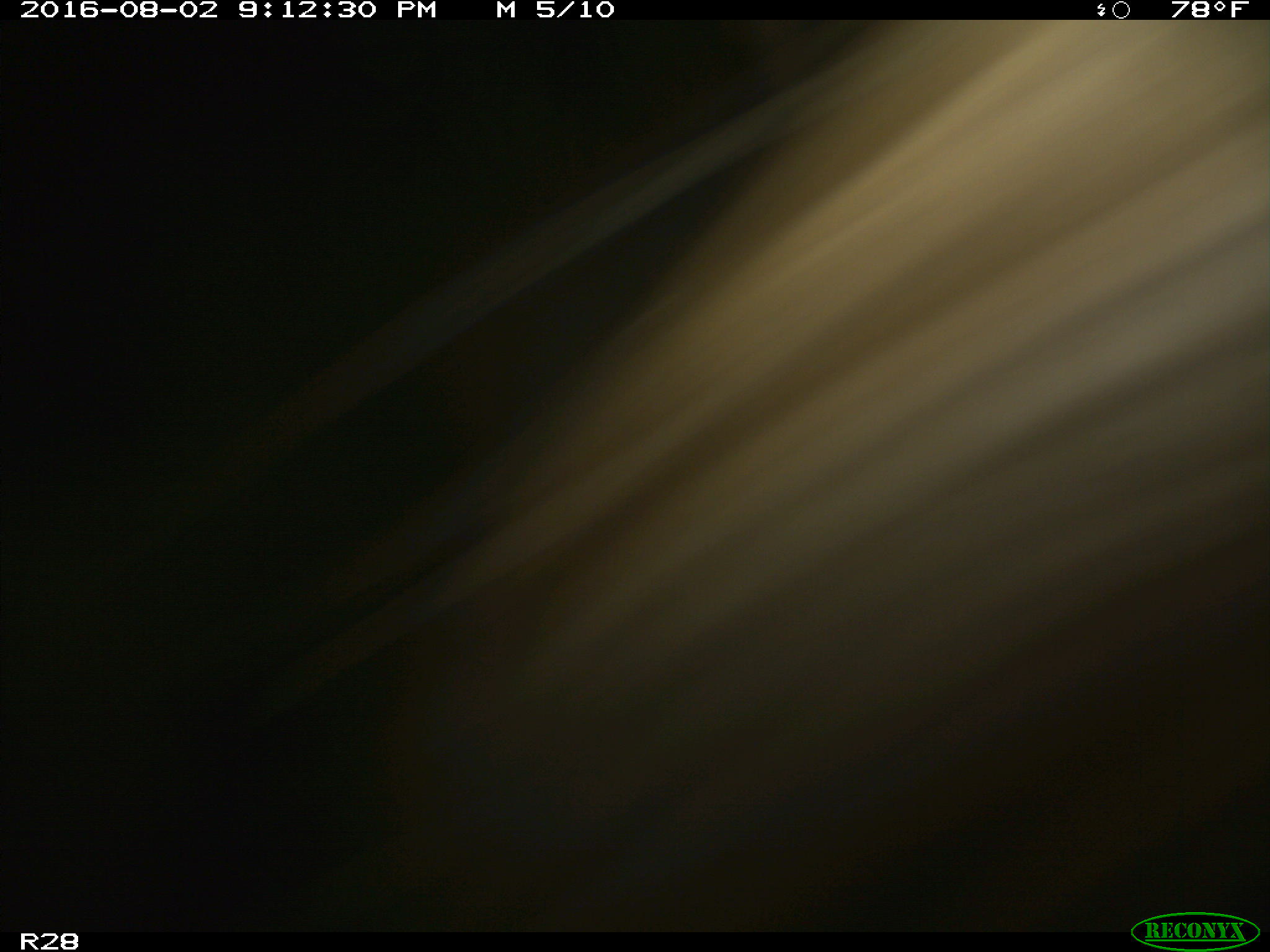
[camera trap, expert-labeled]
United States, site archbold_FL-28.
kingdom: Animalia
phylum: Chordata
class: Mammalia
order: Artiodactyla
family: Bovidae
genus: Bos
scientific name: Bos taurus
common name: domestic cow